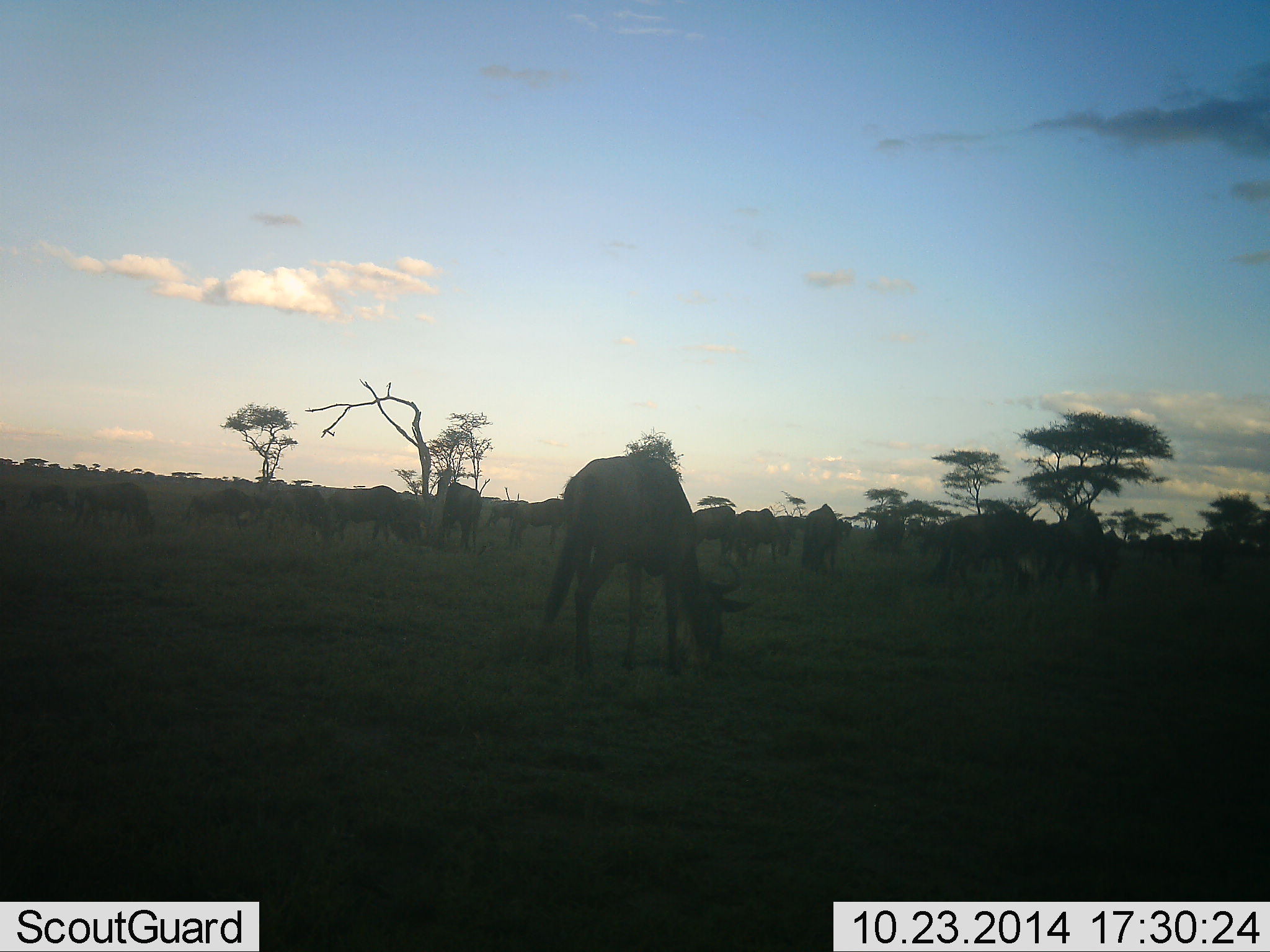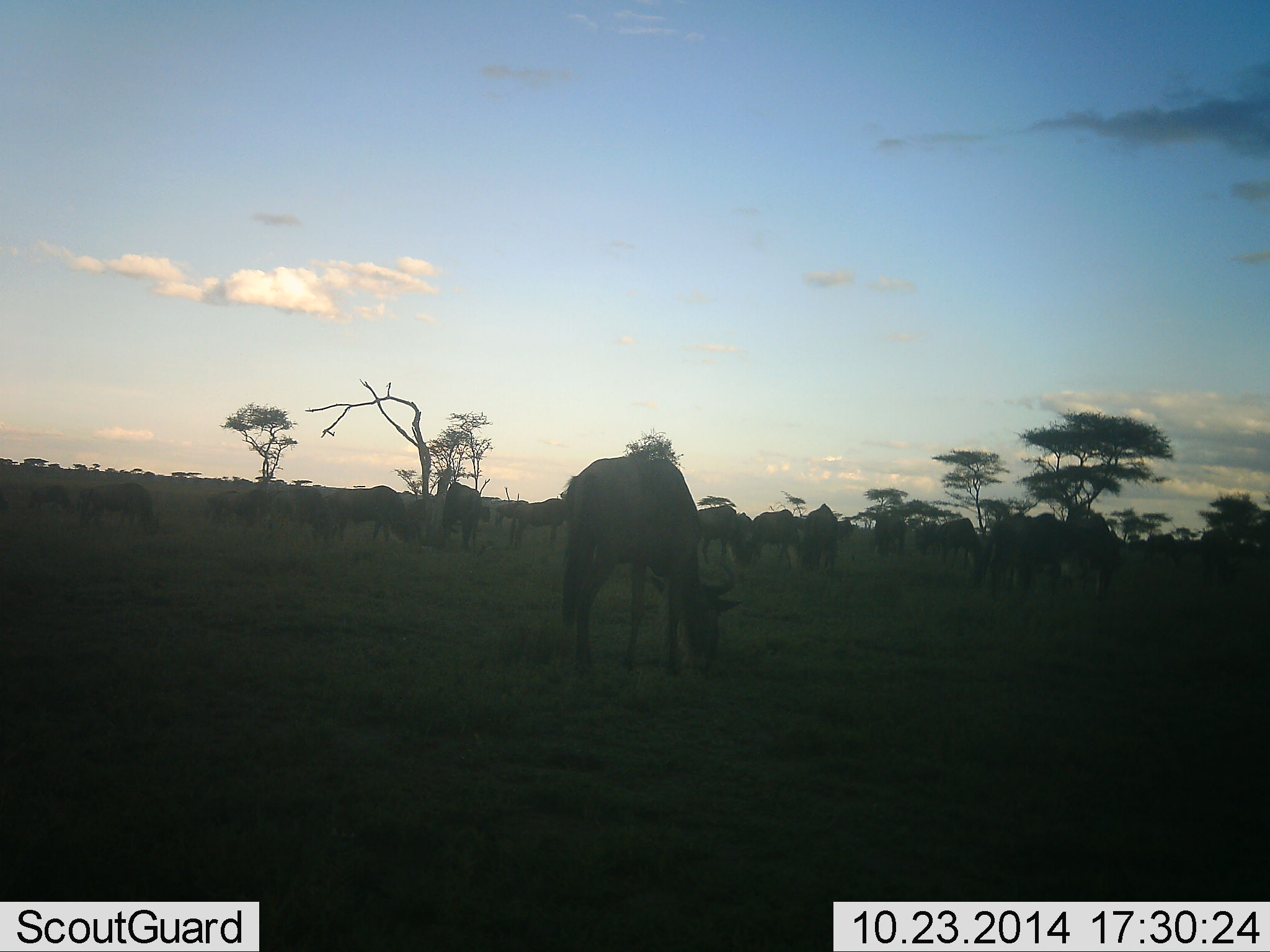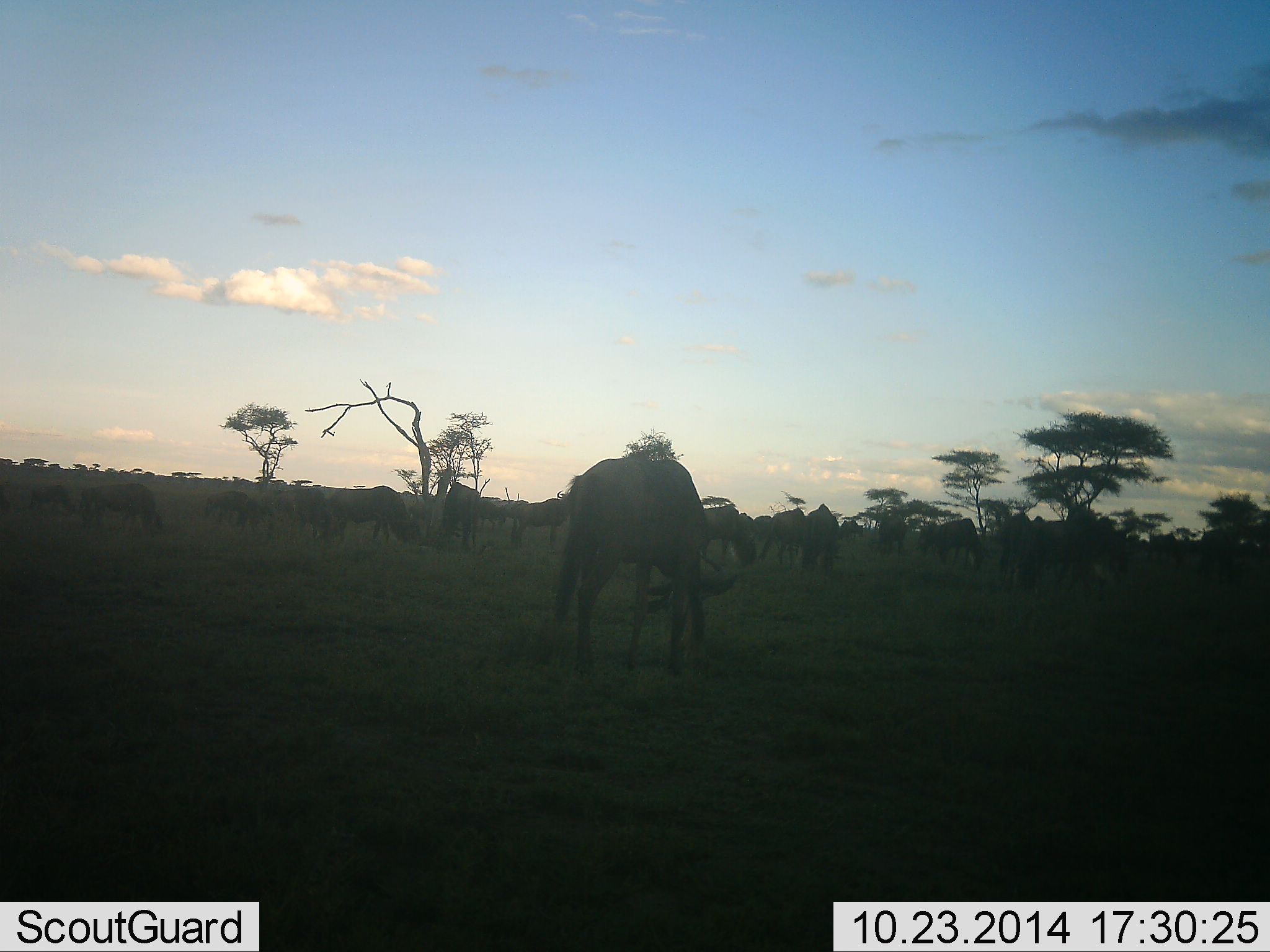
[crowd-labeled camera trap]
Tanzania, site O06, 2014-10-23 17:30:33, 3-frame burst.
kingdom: Animalia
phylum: Chordata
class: Mammalia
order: Artiodactyla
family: Bovidae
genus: Connochaetes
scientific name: Connochaetes taurinus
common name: blue wildebeest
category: wildebeest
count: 11-50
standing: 20%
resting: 0%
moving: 20%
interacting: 0%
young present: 0%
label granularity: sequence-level